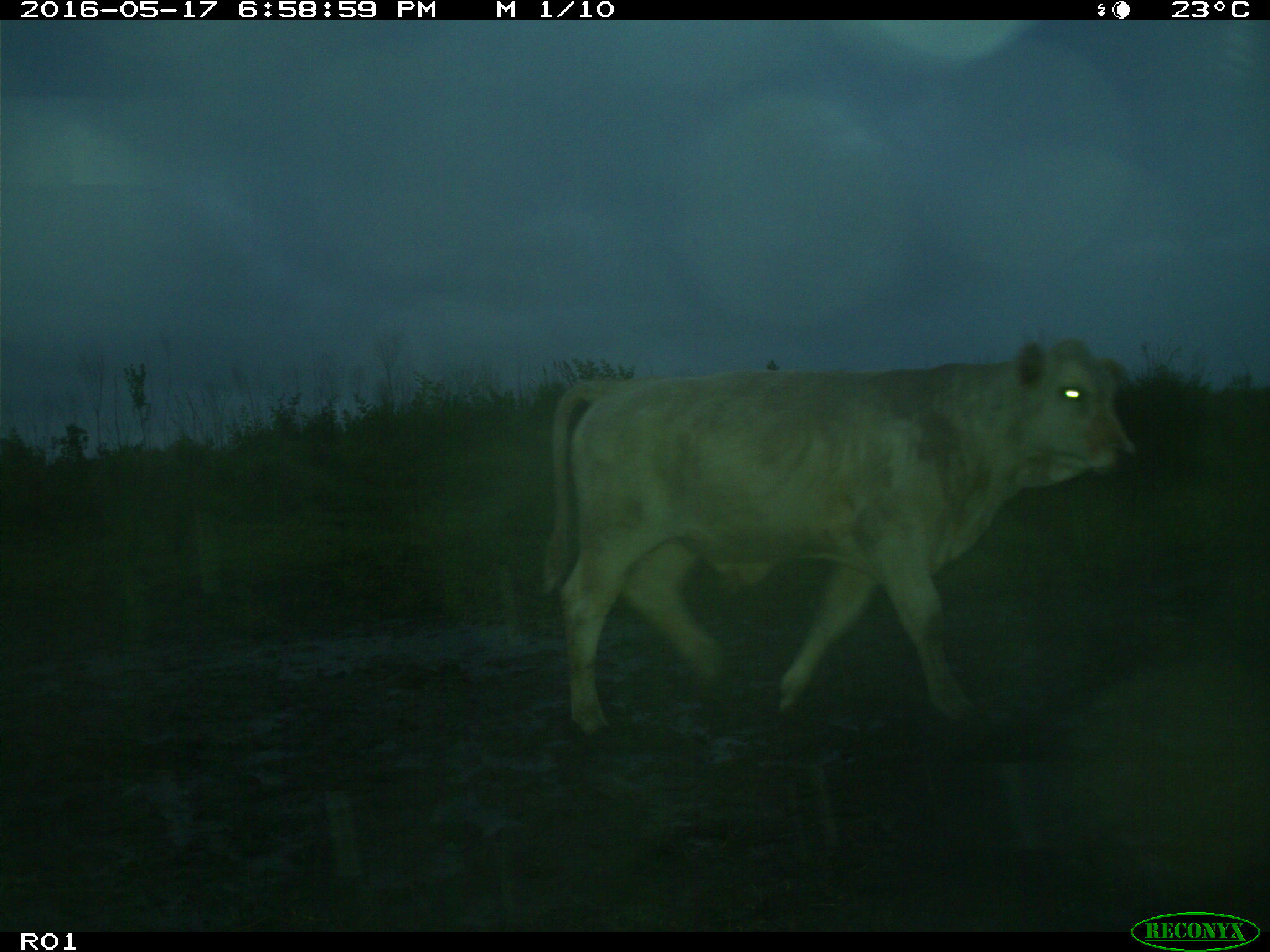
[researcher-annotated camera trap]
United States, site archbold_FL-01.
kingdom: Animalia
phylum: Chordata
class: Mammalia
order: Artiodactyla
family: Bovidae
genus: Bos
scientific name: Bos taurus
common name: domestic cow